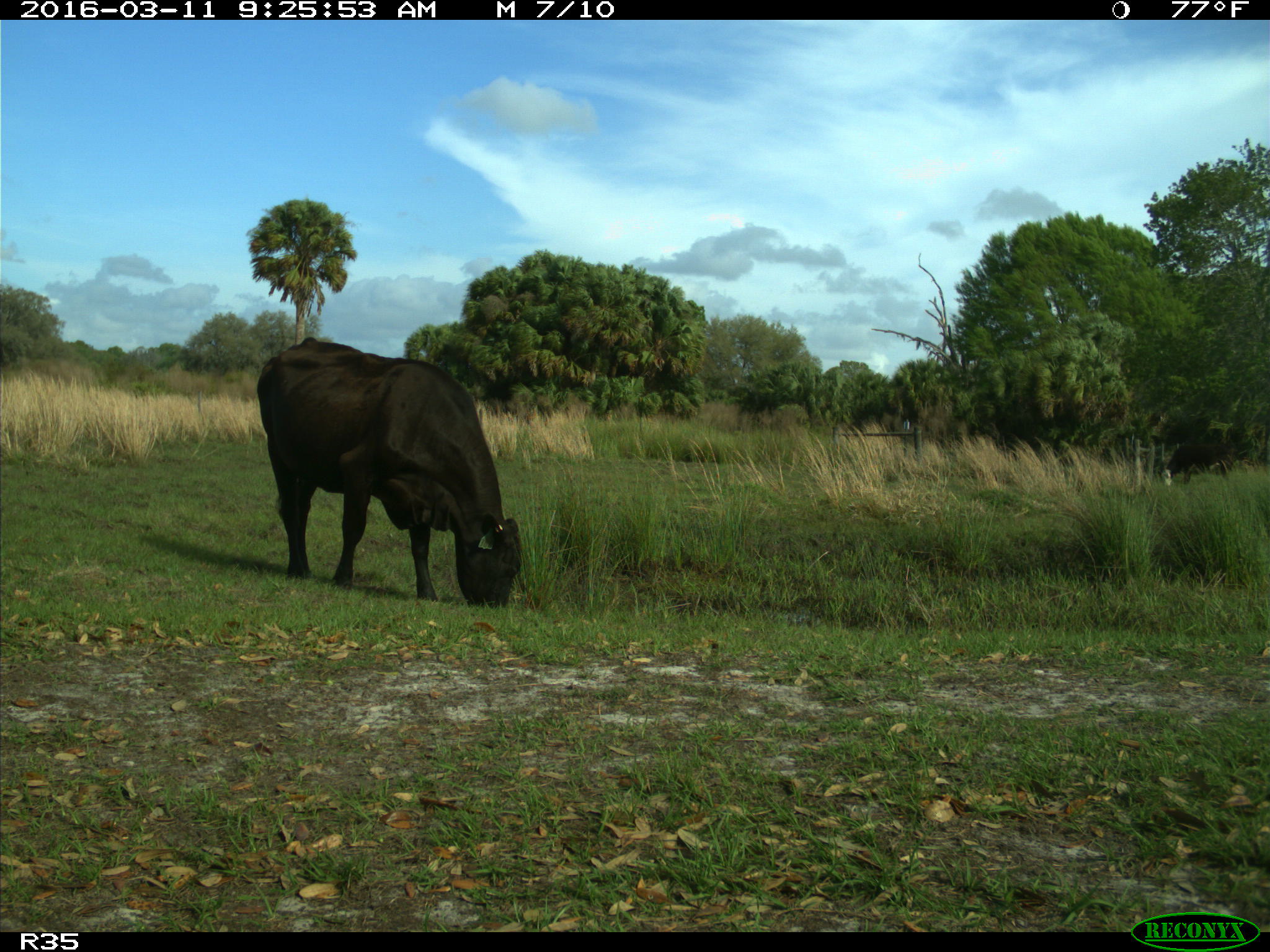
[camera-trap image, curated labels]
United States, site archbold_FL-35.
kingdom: Animalia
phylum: Chordata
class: Mammalia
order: Artiodactyla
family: Bovidae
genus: Bos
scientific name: Bos taurus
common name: domestic cow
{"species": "Bos taurus (domestic cow)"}